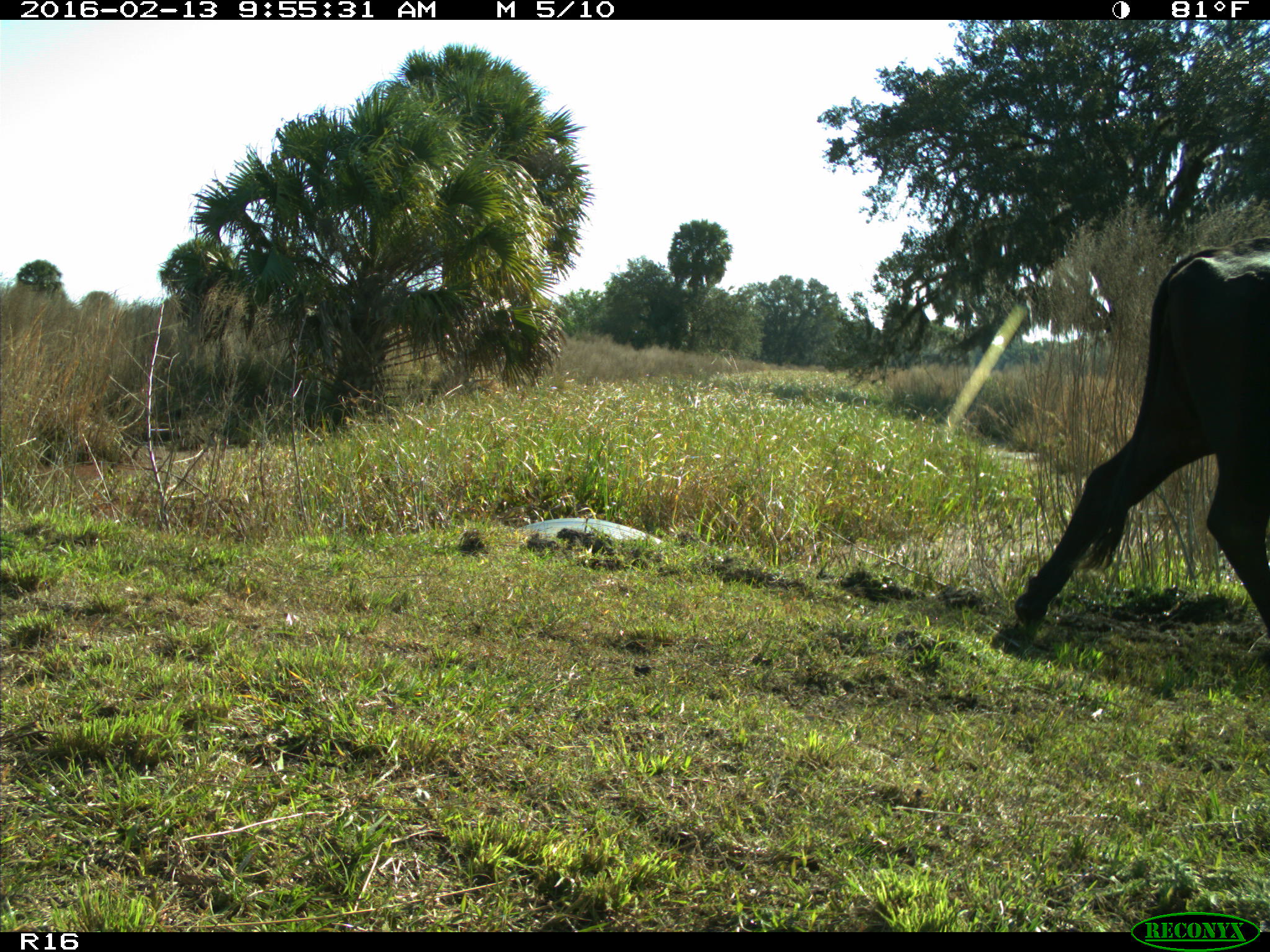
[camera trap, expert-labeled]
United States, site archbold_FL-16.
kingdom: Animalia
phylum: Chordata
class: Mammalia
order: Artiodactyla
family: Bovidae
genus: Bos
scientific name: Bos taurus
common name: domestic cow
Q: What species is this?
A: Bos taurus (domestic cow).